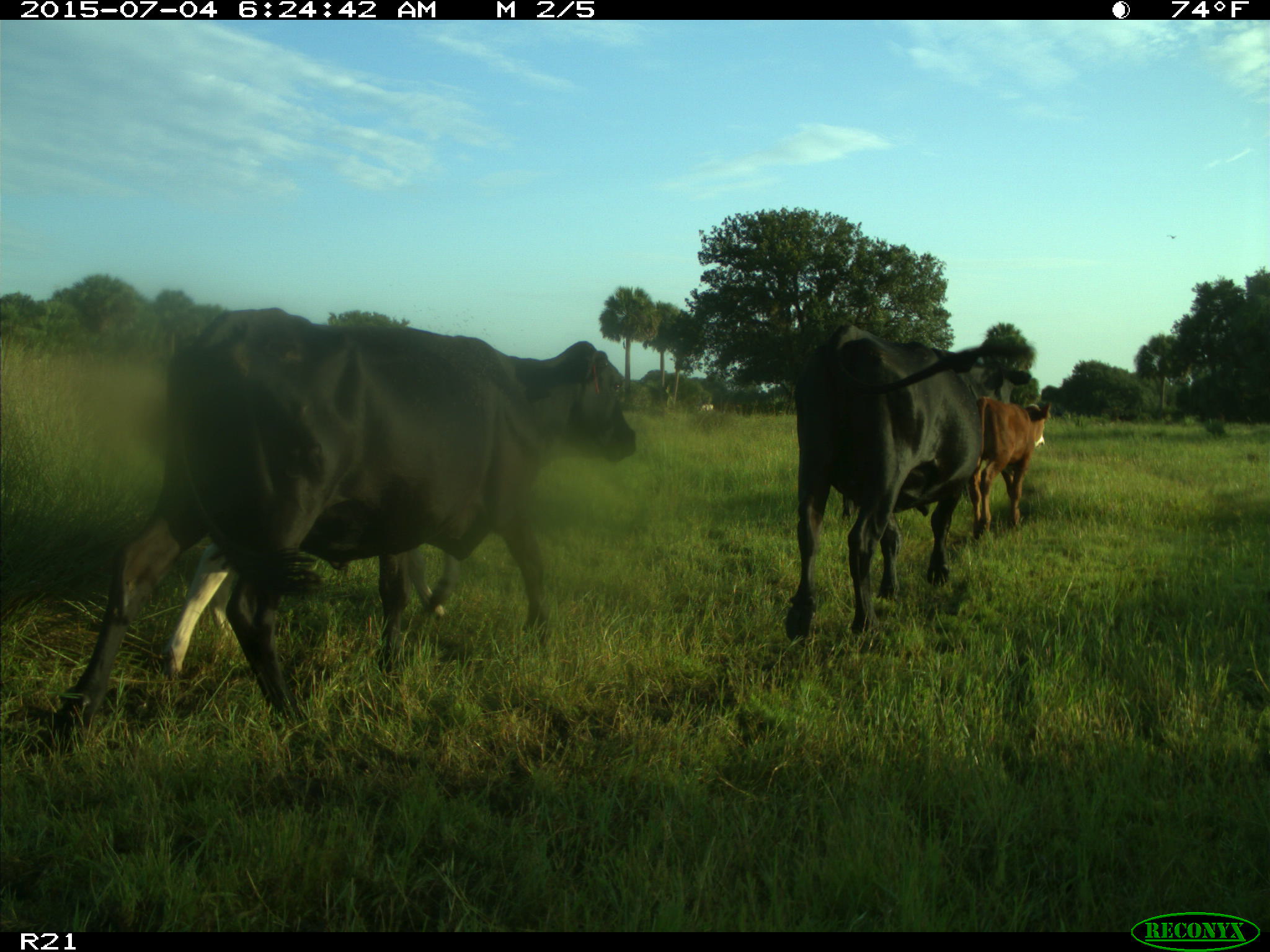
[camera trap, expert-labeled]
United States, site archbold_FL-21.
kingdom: Animalia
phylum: Chordata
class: Mammalia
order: Artiodactyla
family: Bovidae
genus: Bos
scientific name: Bos taurus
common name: domestic cow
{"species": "Bos taurus (domestic cow)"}